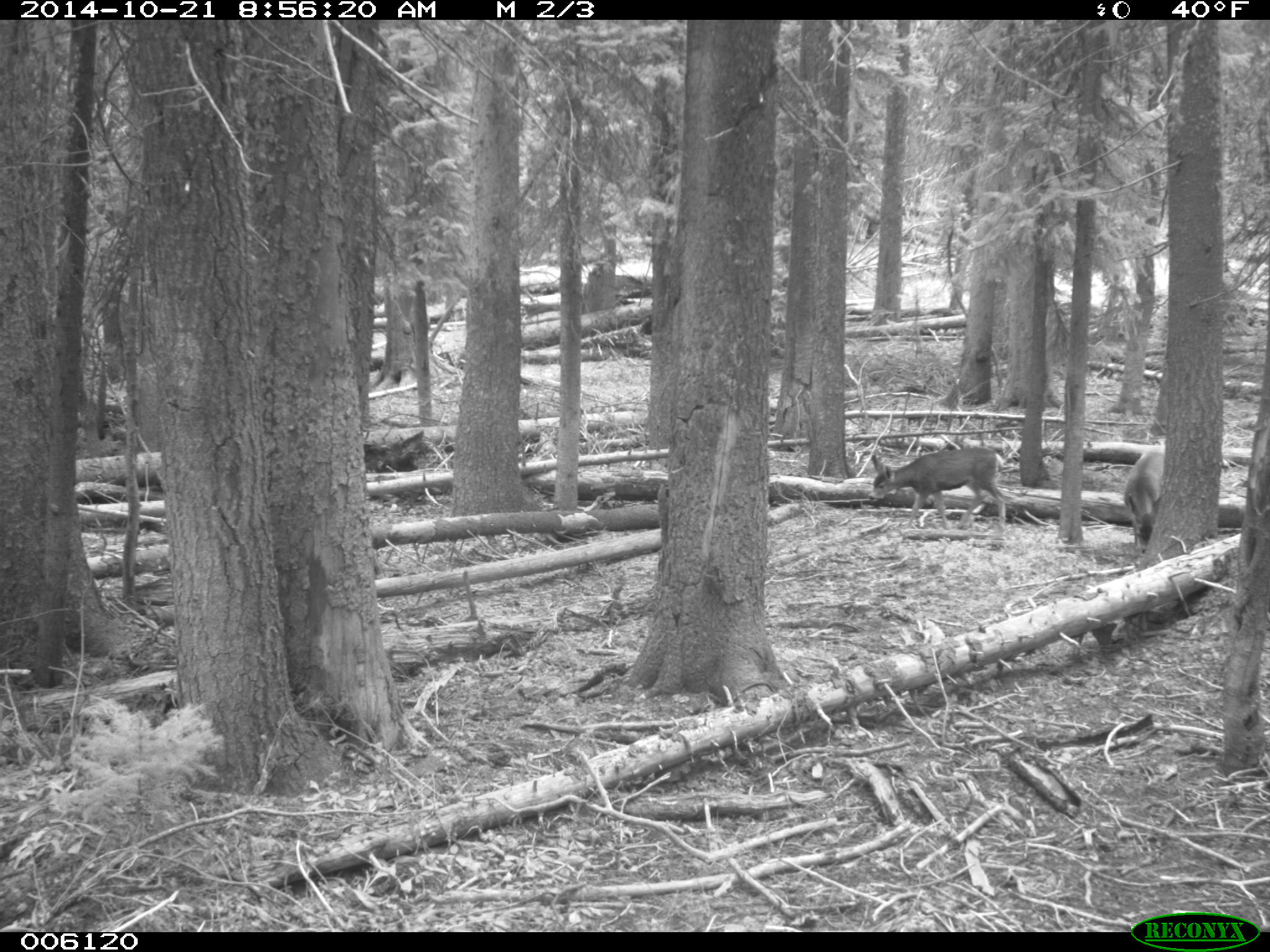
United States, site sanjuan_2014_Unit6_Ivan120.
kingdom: Animalia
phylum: Chordata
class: Mammalia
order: Artiodactyla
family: Cervidae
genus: Odocoileus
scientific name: Odocoileus hemionus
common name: mule deer